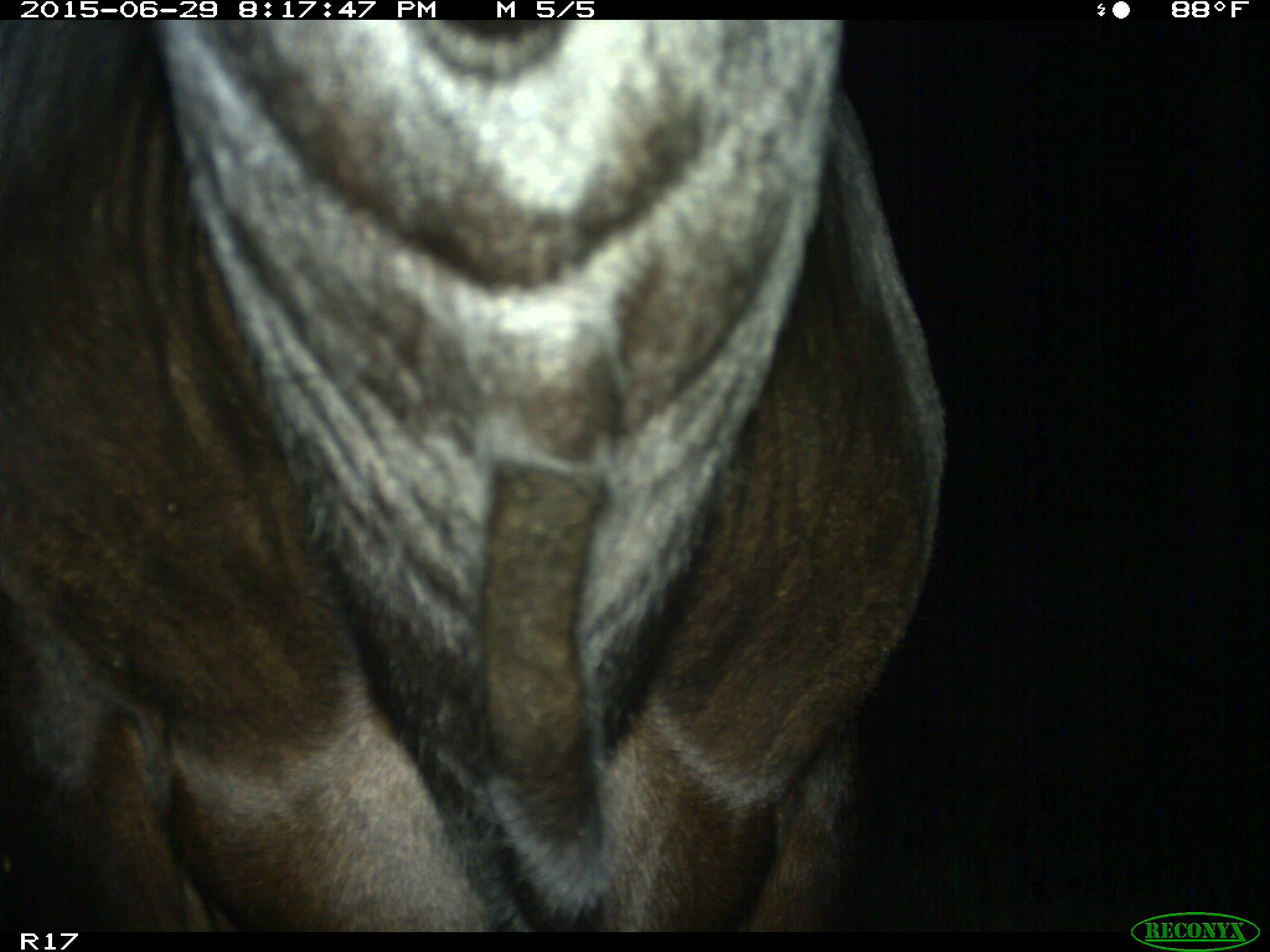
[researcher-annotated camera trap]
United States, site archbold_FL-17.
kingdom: Animalia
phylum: Chordata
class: Mammalia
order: Artiodactyla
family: Bovidae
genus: Bos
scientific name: Bos taurus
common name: domestic cow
Bos taurus (domestic cow).